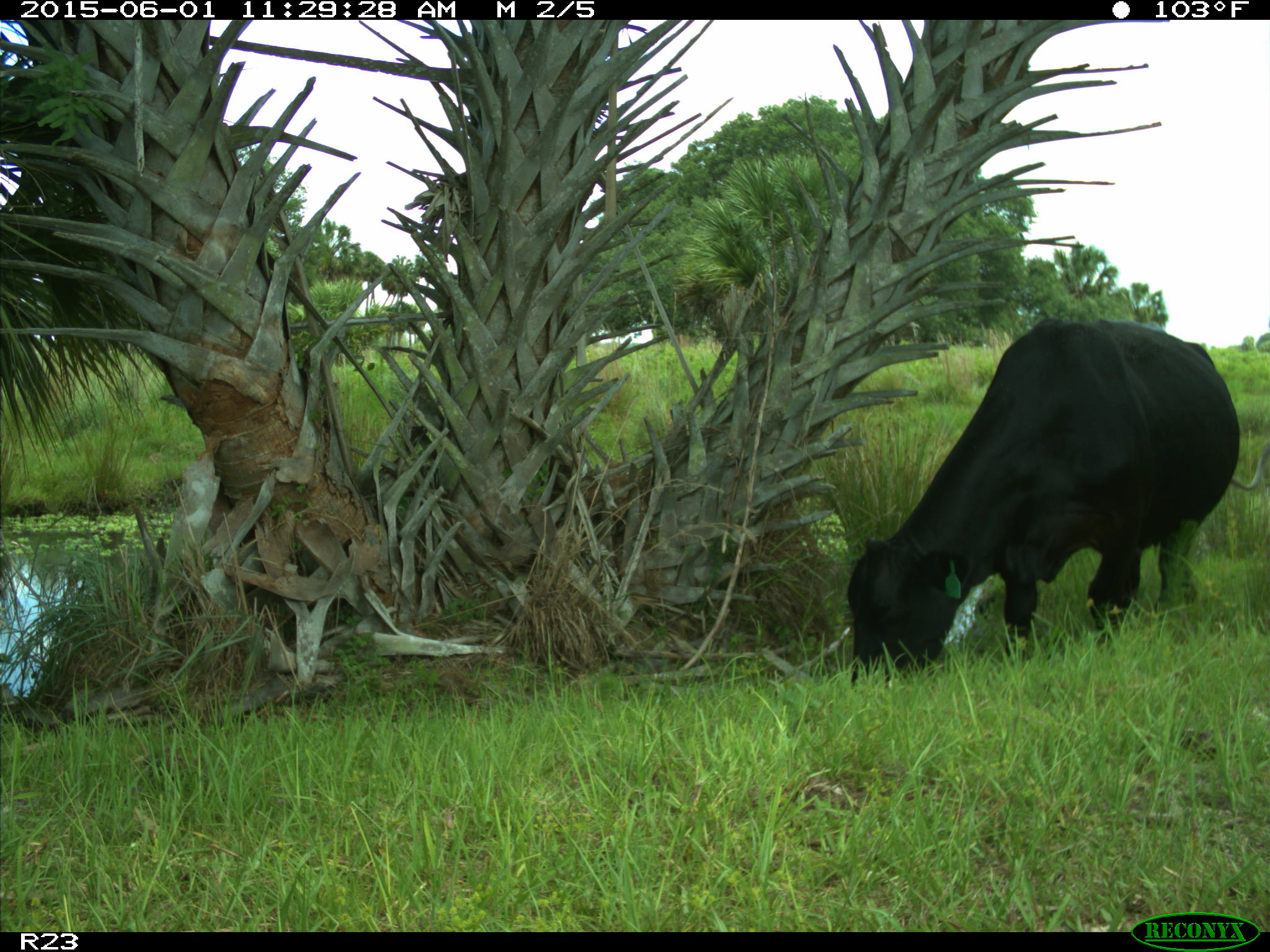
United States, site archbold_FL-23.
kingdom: Animalia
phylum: Chordata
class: Mammalia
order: Artiodactyla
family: Bovidae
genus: Bos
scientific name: Bos taurus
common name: domestic cow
Bos taurus (domestic cow).